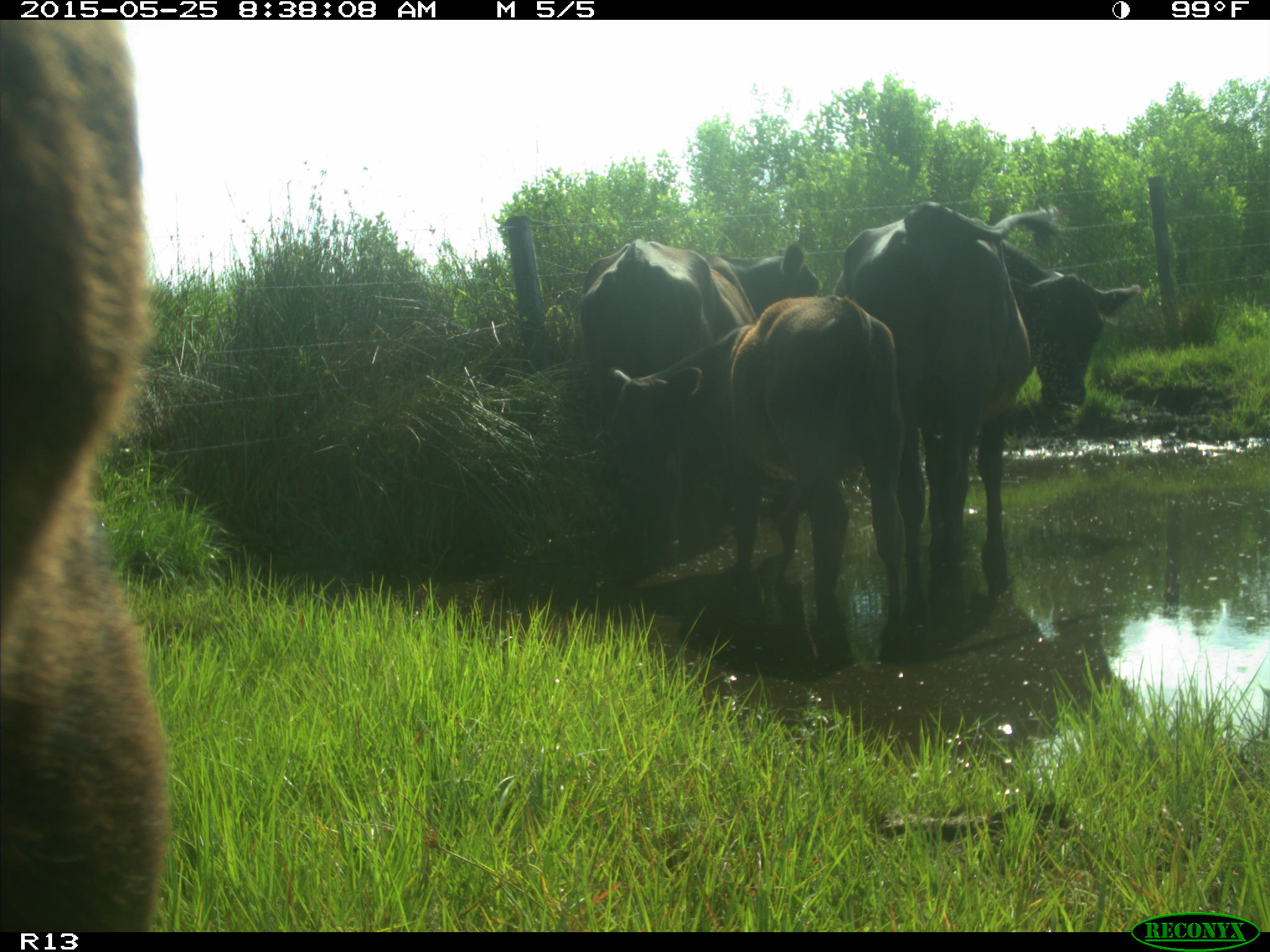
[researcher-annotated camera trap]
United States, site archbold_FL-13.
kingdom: Animalia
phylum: Chordata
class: Mammalia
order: Artiodactyla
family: Bovidae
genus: Bos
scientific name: Bos taurus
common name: domestic cow